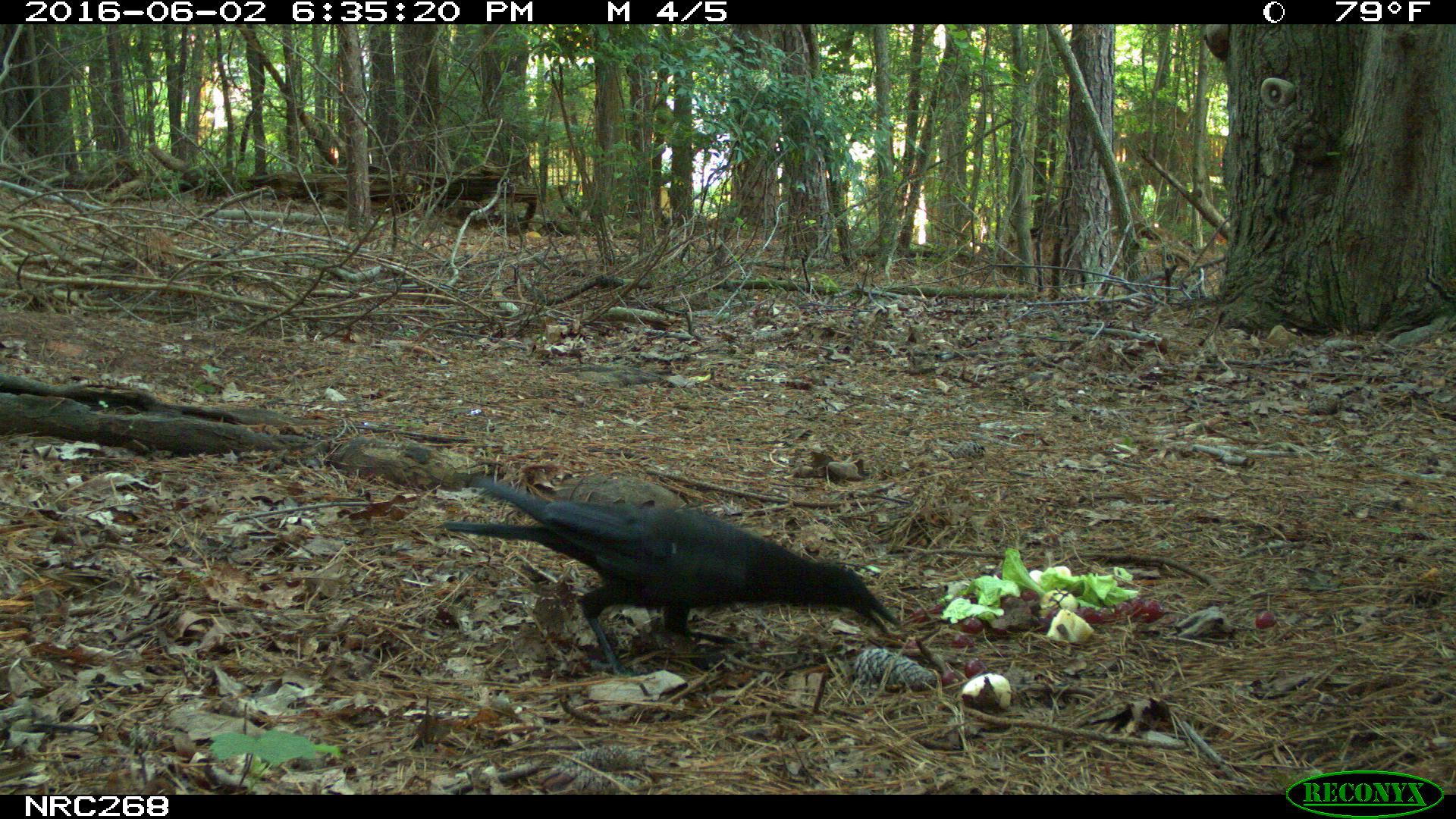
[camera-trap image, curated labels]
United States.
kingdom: Animalia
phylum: Chordata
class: Aves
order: Passeriformes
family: Corvidae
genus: Corvus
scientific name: Corvus brachyrhynchos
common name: american crow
American Crow (Corvus brachyrhynchos).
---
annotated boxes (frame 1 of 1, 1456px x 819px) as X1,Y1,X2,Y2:
American Crow: 426,463,926,666